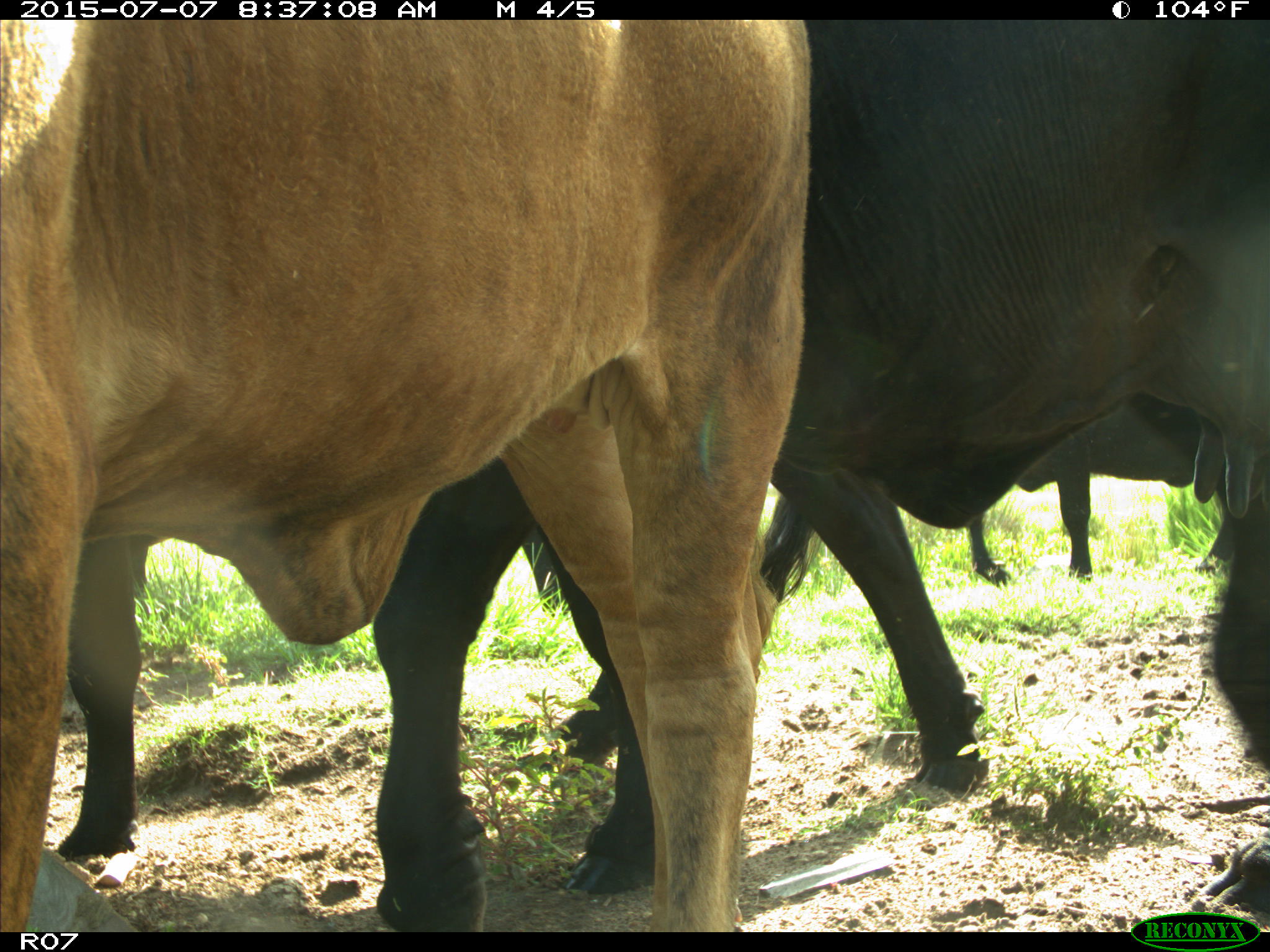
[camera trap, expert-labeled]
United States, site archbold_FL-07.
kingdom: Animalia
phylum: Chordata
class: Mammalia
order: Artiodactyla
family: Bovidae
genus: Bos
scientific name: Bos taurus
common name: domestic cow